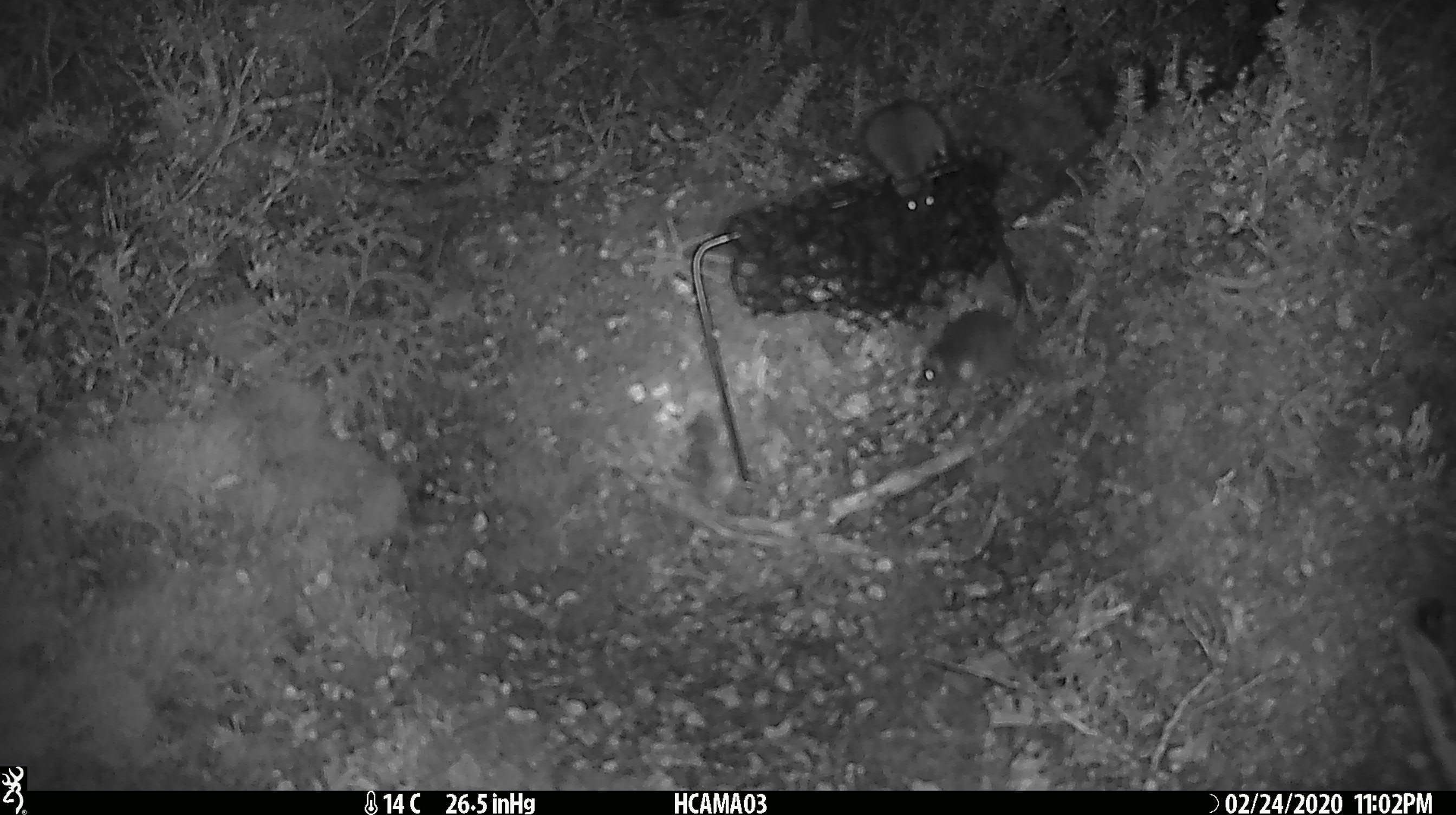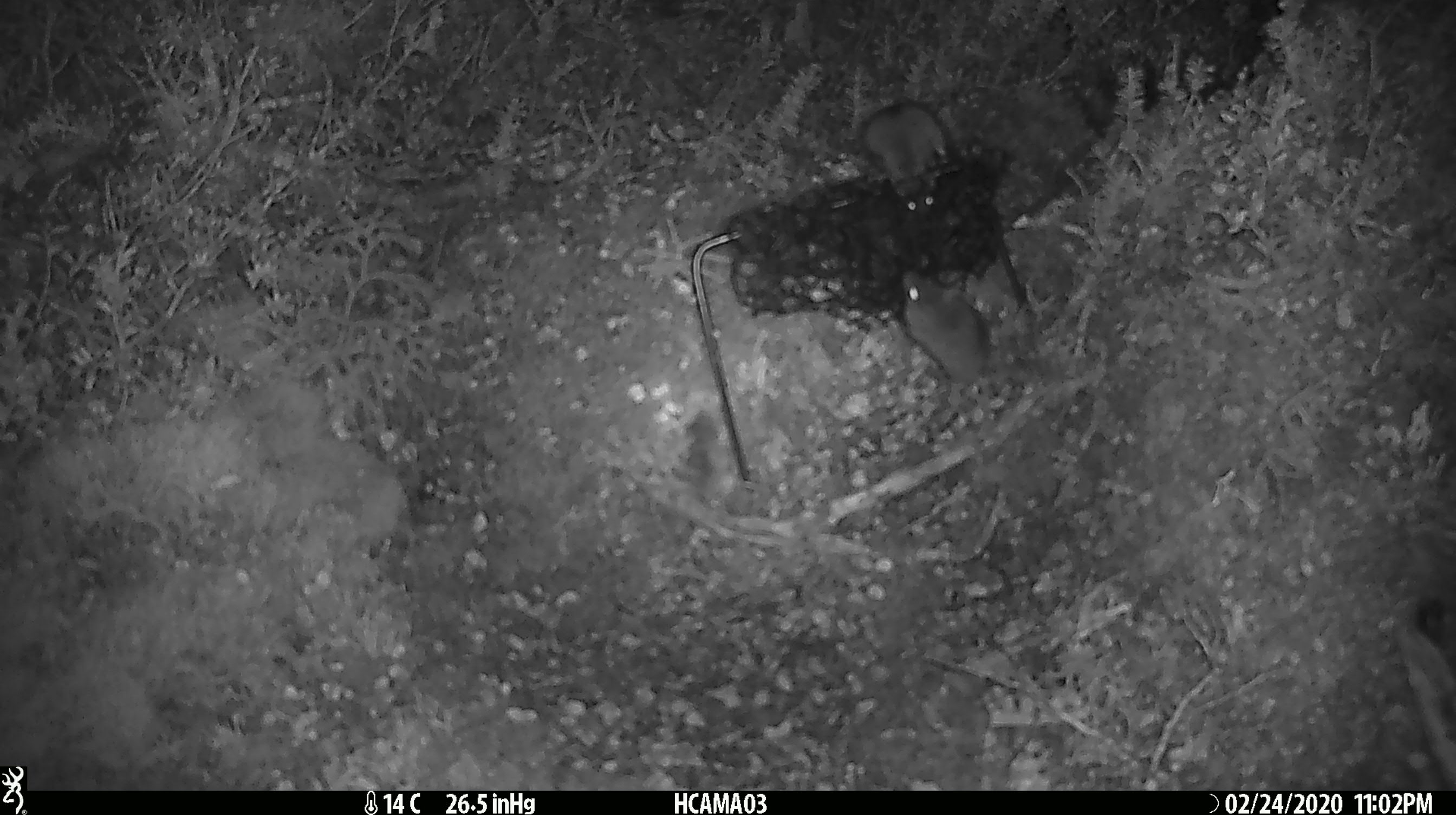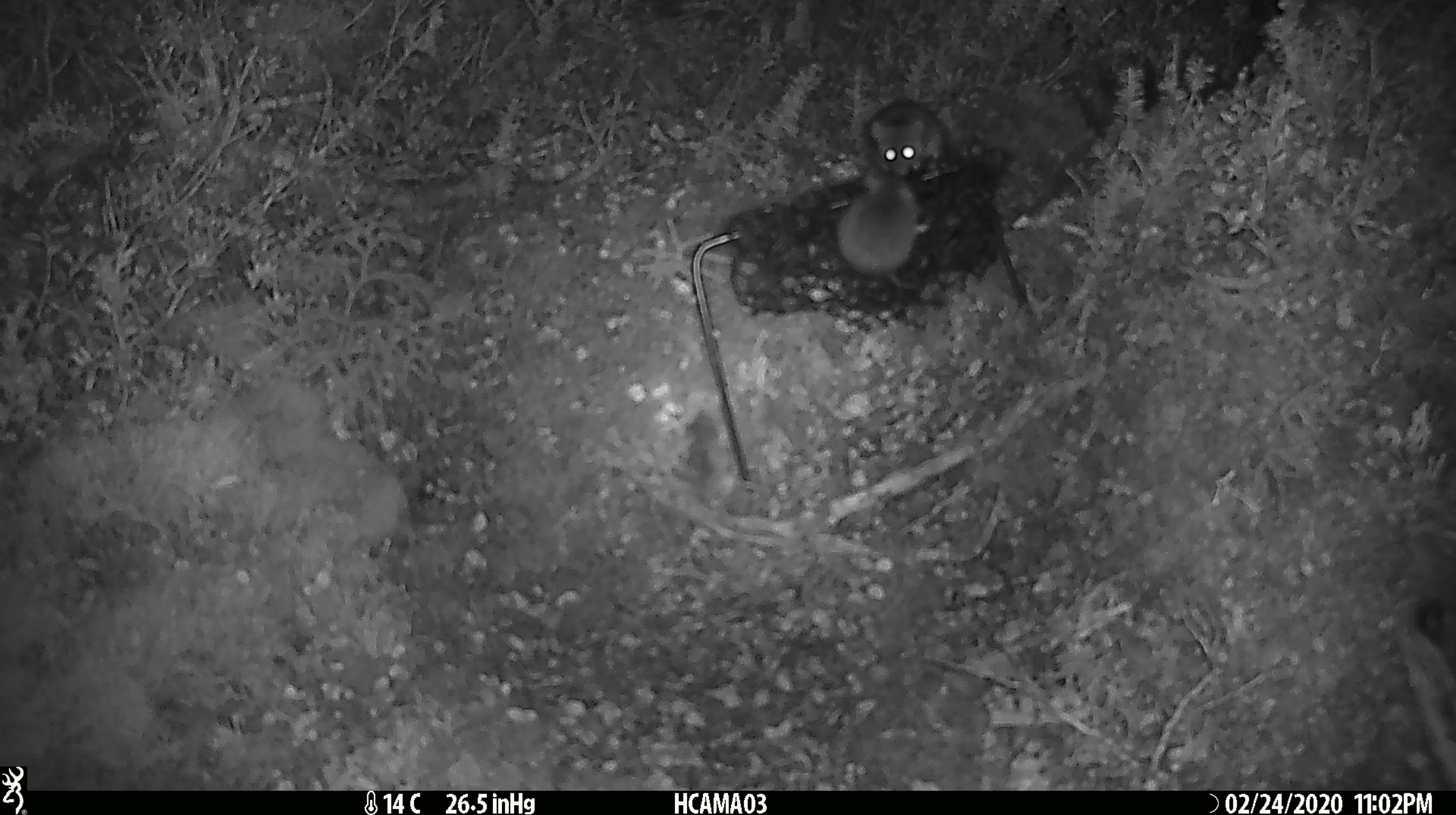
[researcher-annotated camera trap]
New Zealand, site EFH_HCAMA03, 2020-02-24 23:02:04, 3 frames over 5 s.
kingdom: Animalia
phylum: Chordata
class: Mammalia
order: Rodentia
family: Muridae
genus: Mus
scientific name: Mus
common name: mouse